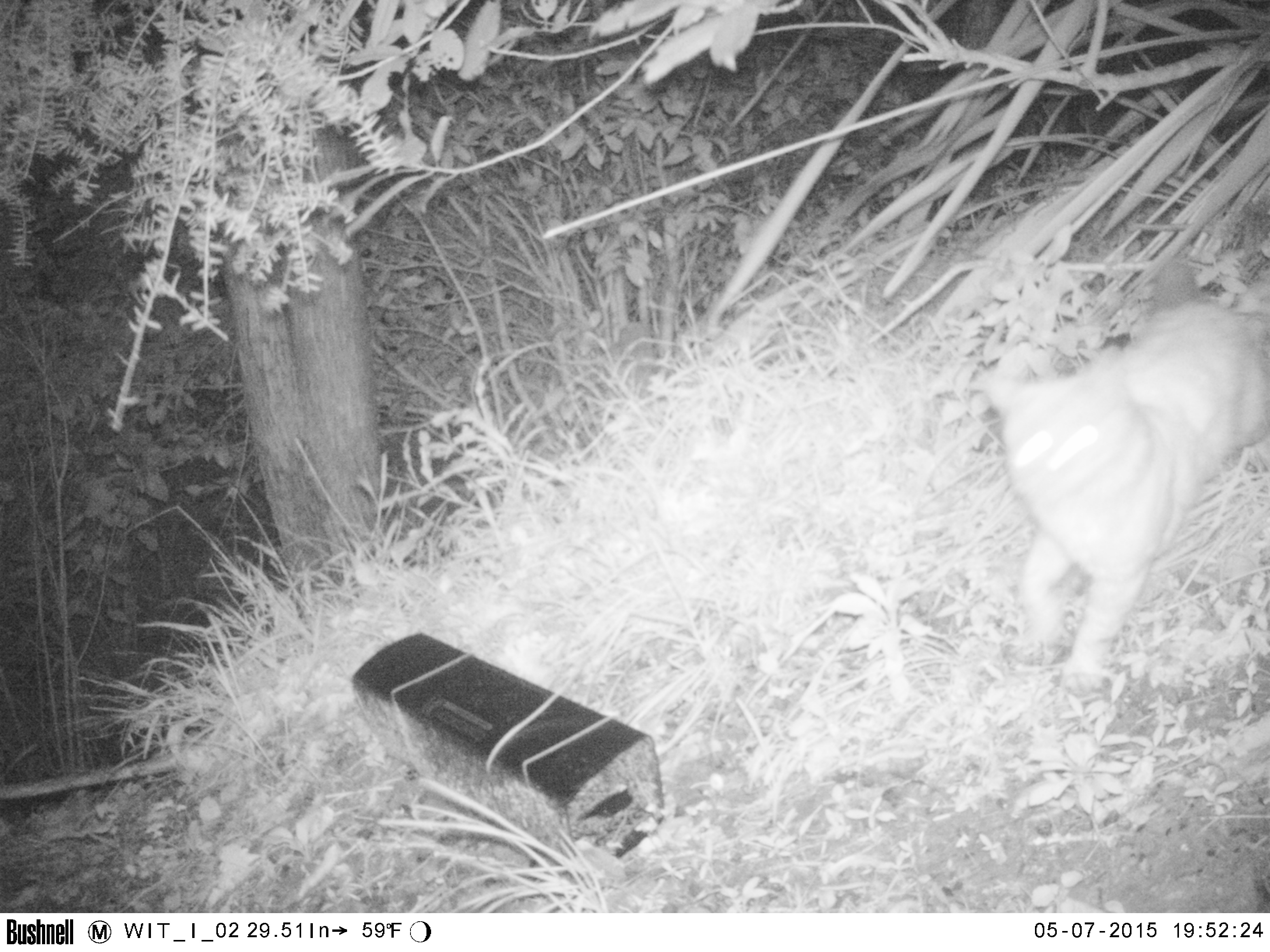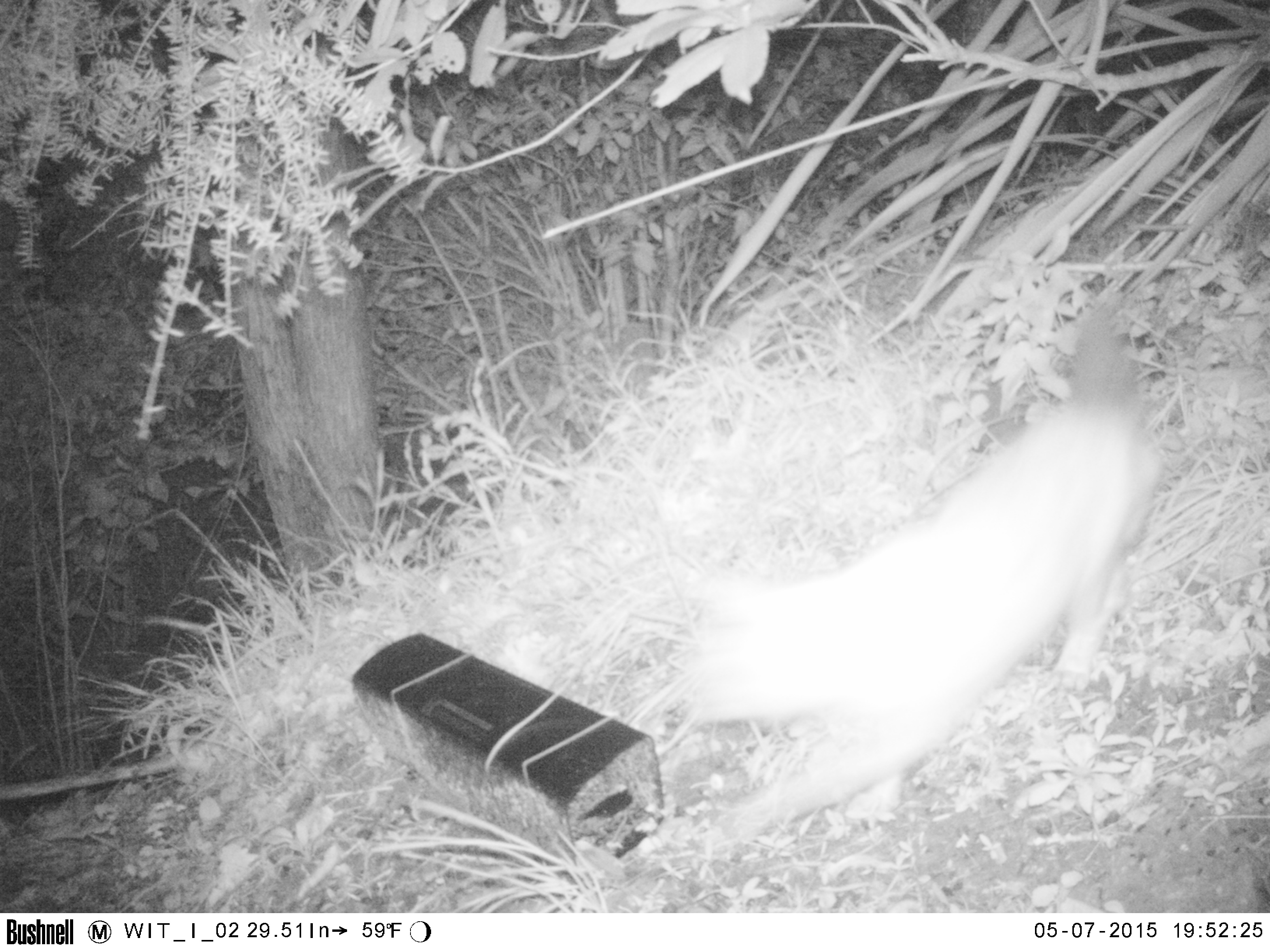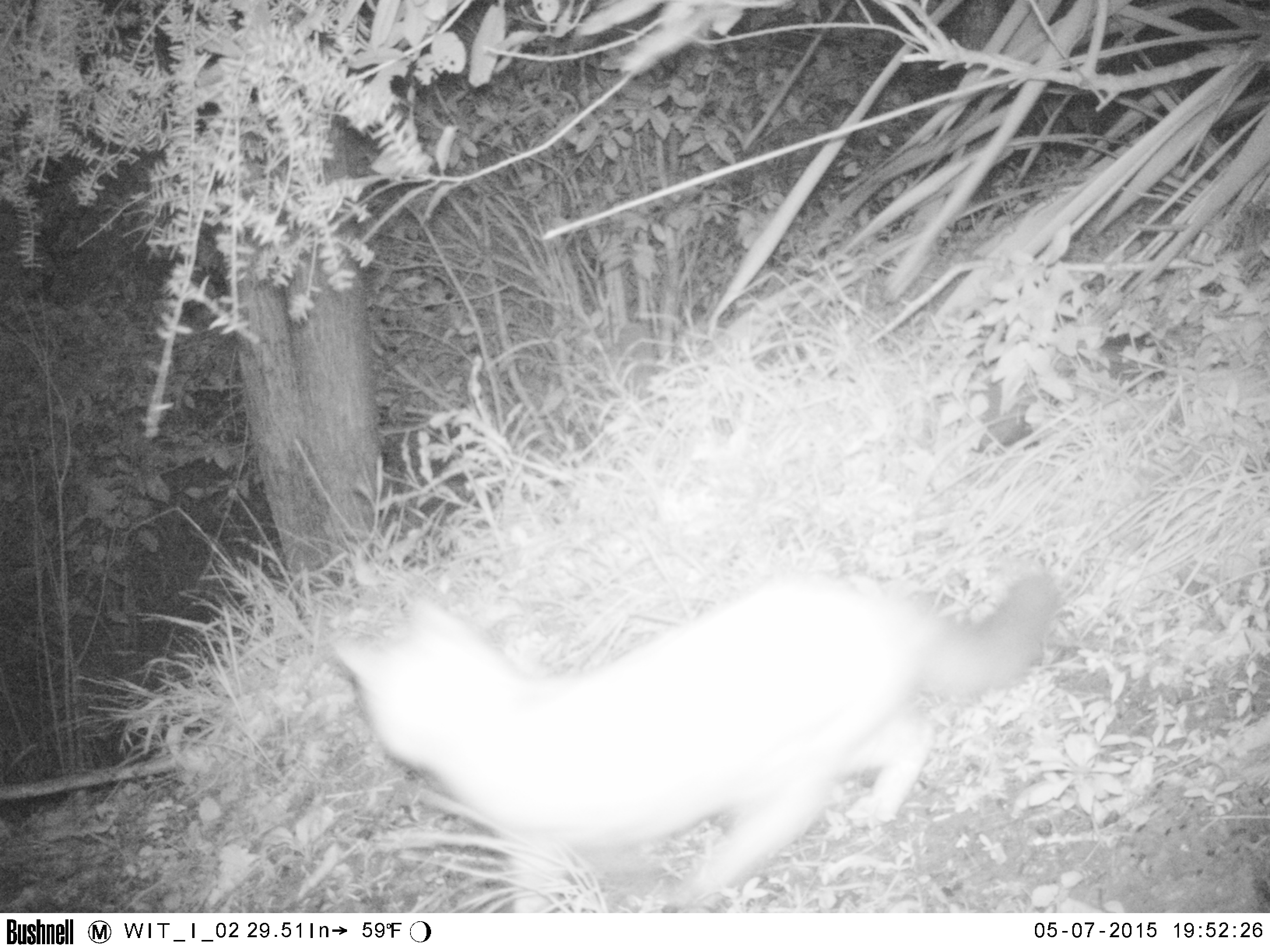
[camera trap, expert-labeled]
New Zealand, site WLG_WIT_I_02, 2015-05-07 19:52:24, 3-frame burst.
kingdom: Animalia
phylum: Chordata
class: Mammalia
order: Carnivora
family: Felidae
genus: Felis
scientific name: Felis catus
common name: domestic cat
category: cat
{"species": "cat (domestic cat) (Felis catus)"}